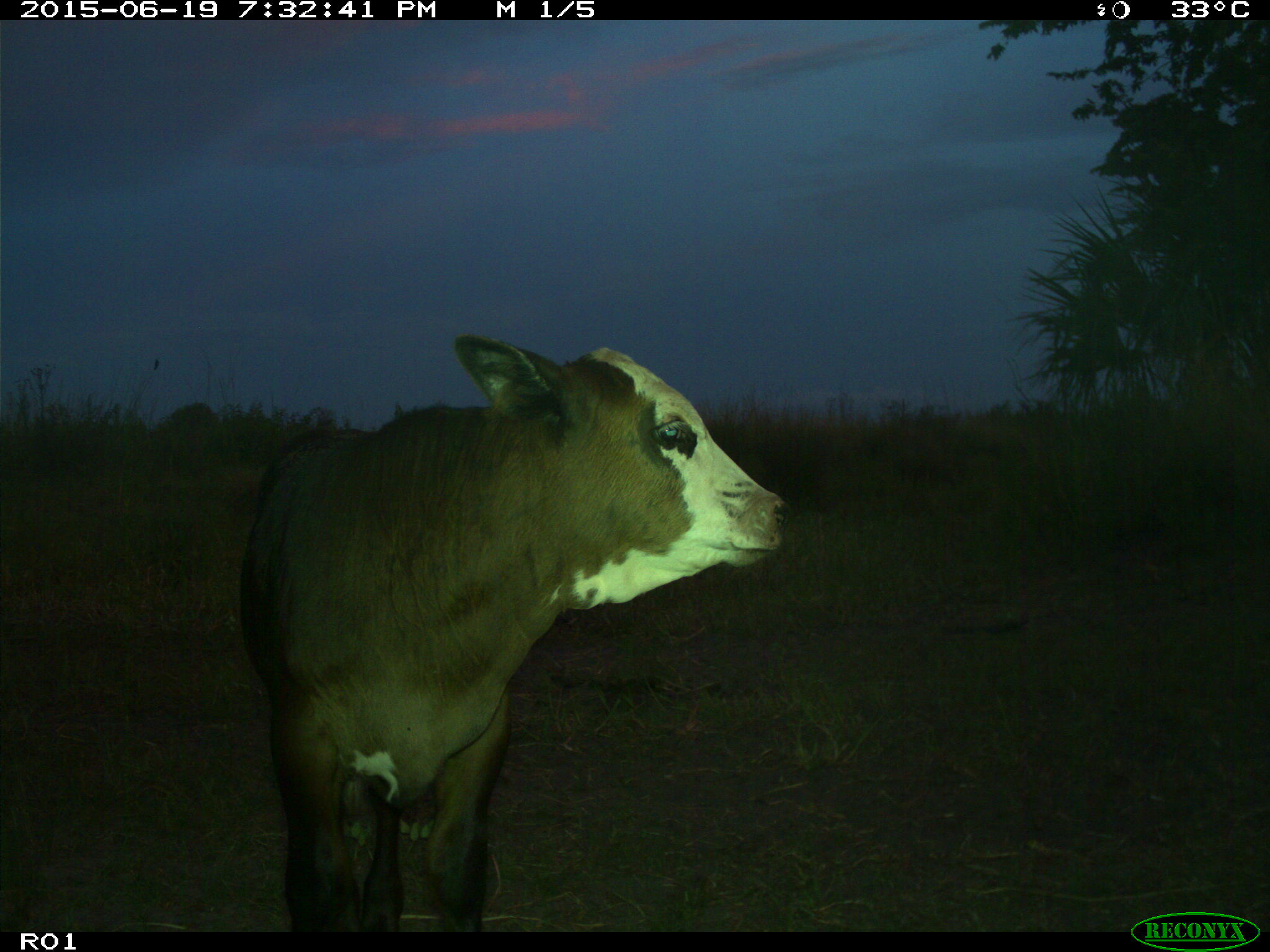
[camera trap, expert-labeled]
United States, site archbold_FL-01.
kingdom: Animalia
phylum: Chordata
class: Mammalia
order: Artiodactyla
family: Bovidae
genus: Bos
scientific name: Bos taurus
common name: domestic cow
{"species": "Bos taurus (domestic cow)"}